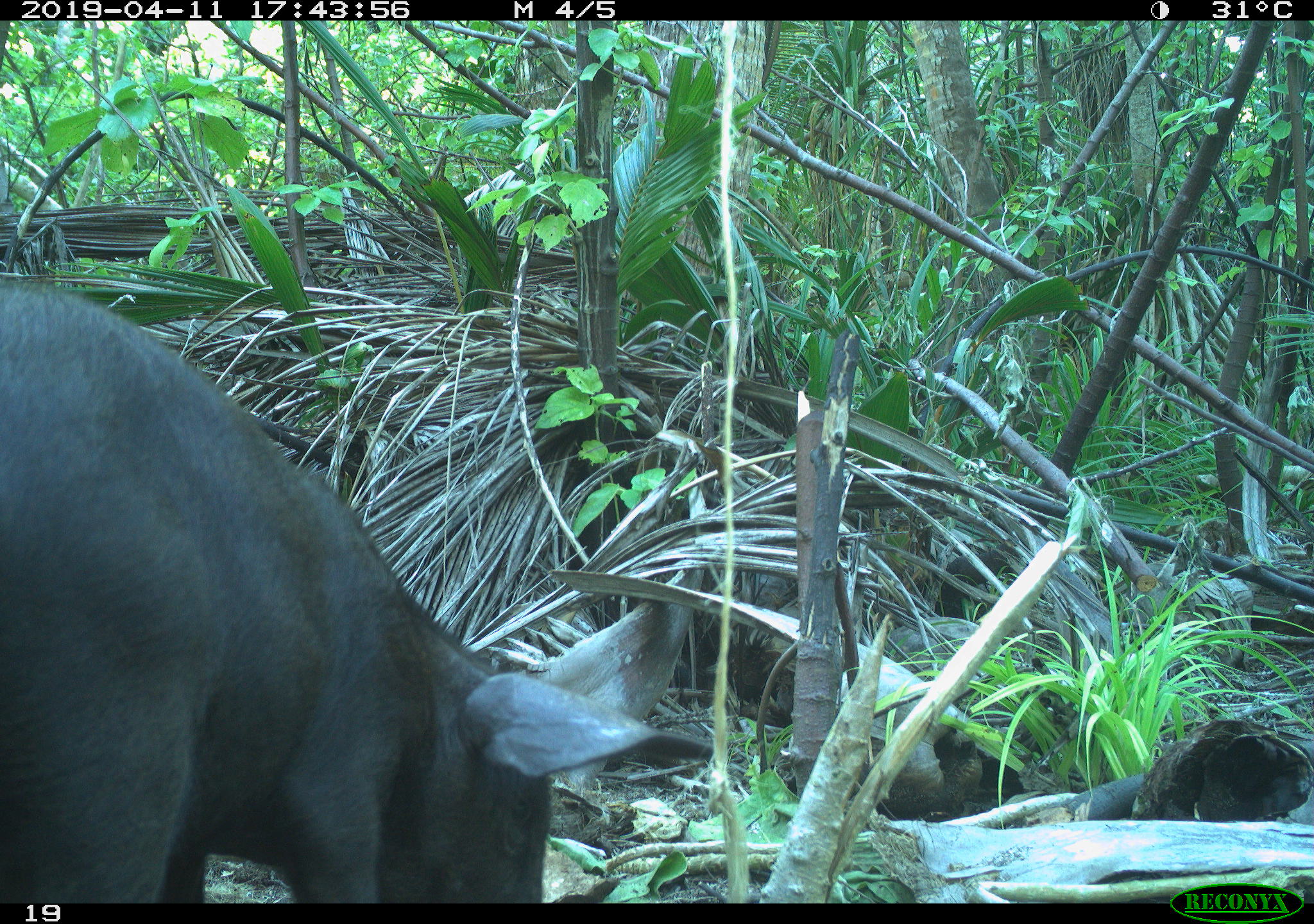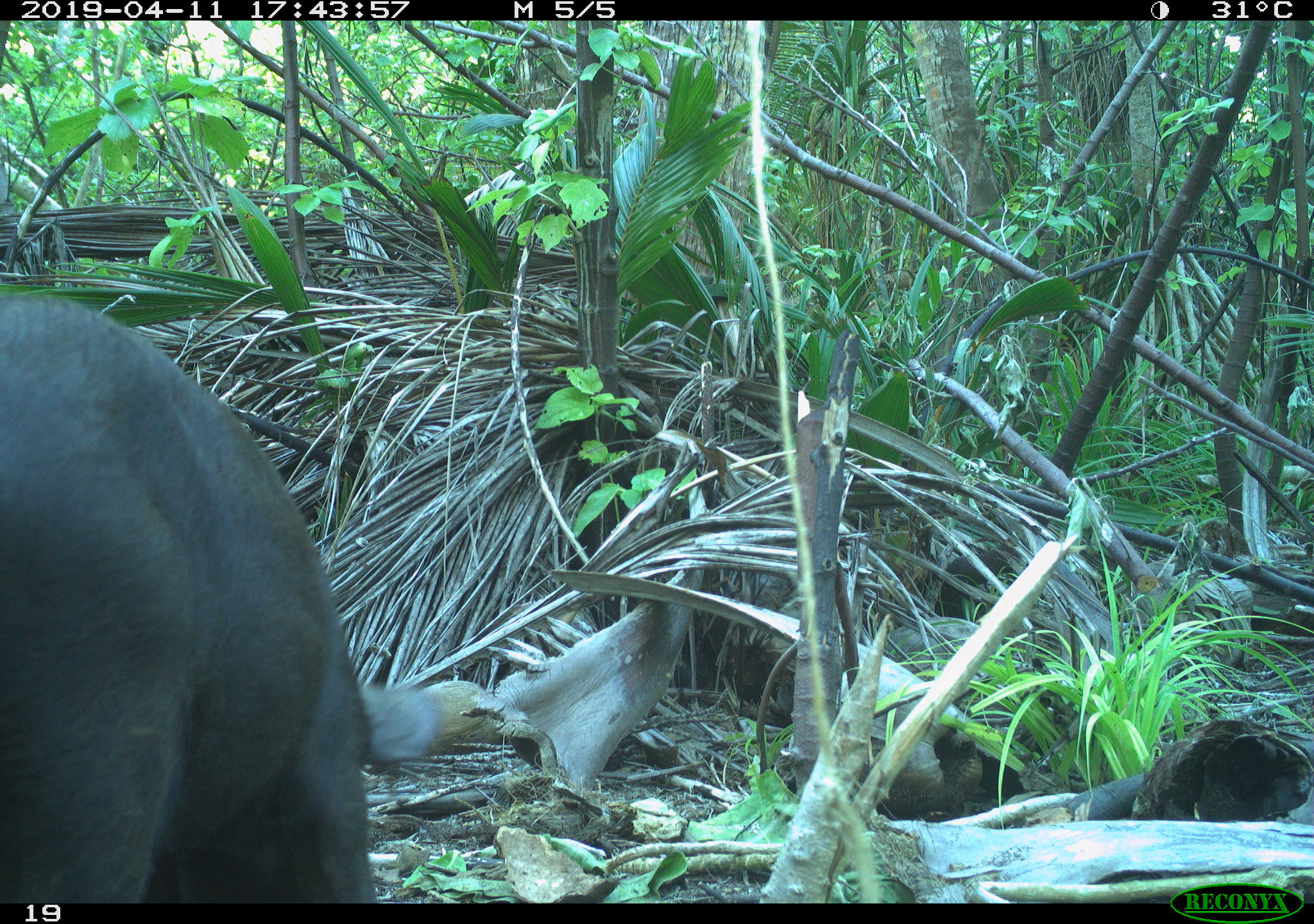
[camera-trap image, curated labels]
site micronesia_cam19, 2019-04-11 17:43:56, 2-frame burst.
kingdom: Animalia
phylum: Chordata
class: Mammalia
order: Artiodactyla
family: Suidae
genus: Sus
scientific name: Sus scrofa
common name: pig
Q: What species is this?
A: Pig (Sus scrofa).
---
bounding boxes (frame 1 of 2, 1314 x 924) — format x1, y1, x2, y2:
pig: 1, 280, 723, 901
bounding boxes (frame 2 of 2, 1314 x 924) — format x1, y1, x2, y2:
pig: 0, 292, 446, 901